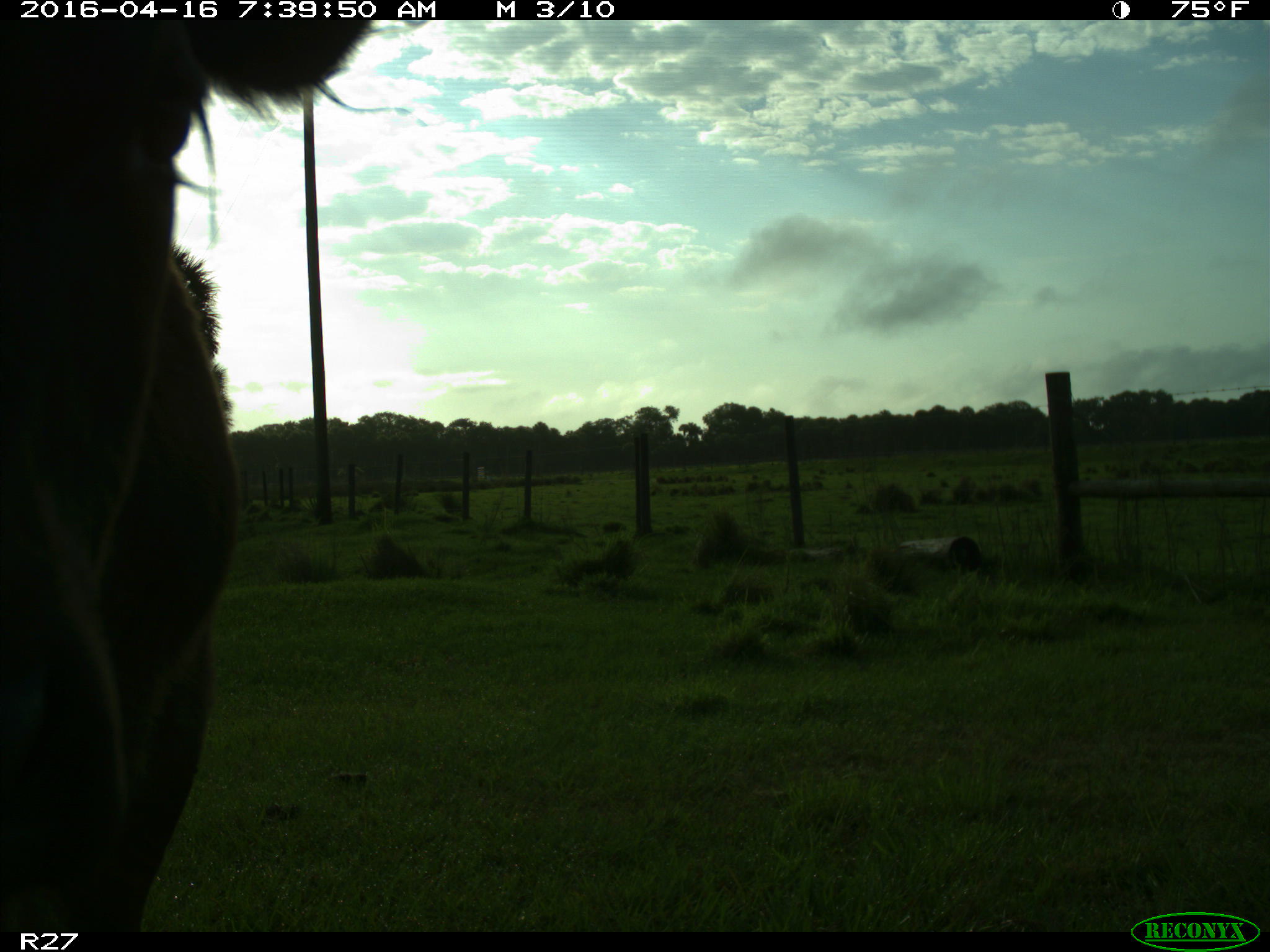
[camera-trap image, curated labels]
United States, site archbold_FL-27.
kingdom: Animalia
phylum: Chordata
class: Mammalia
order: Artiodactyla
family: Bovidae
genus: Bos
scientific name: Bos taurus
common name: domestic cow